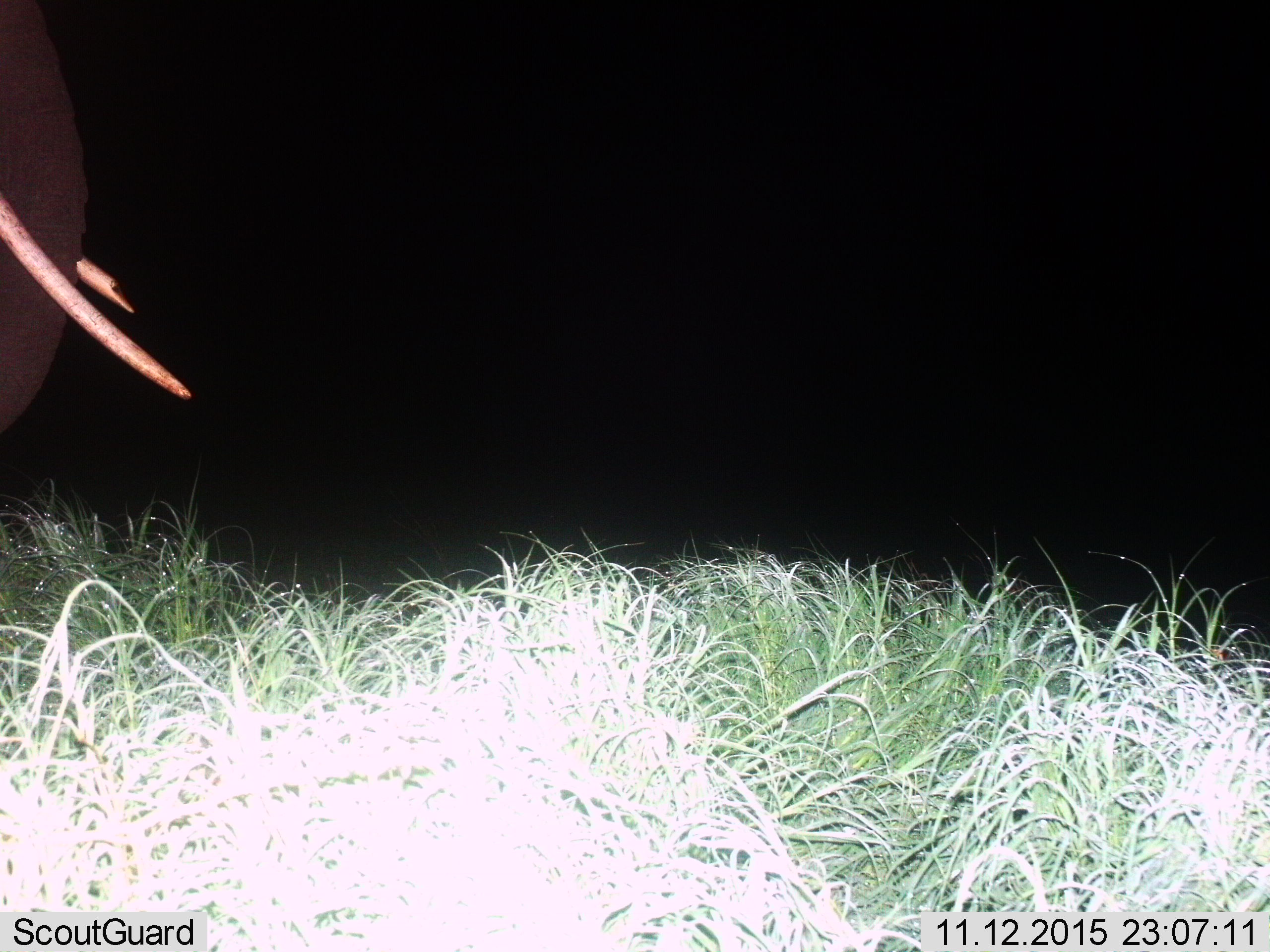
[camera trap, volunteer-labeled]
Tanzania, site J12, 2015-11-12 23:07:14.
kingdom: Animalia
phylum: Chordata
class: Mammalia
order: Proboscidea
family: Elephantidae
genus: Loxodonta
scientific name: Loxodonta africana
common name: african bush elephant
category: elephant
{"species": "elephant (african bush elephant) (Loxodonta africana)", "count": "1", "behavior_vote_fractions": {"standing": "89%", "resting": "0%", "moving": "11%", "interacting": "0%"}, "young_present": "0%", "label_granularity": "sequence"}